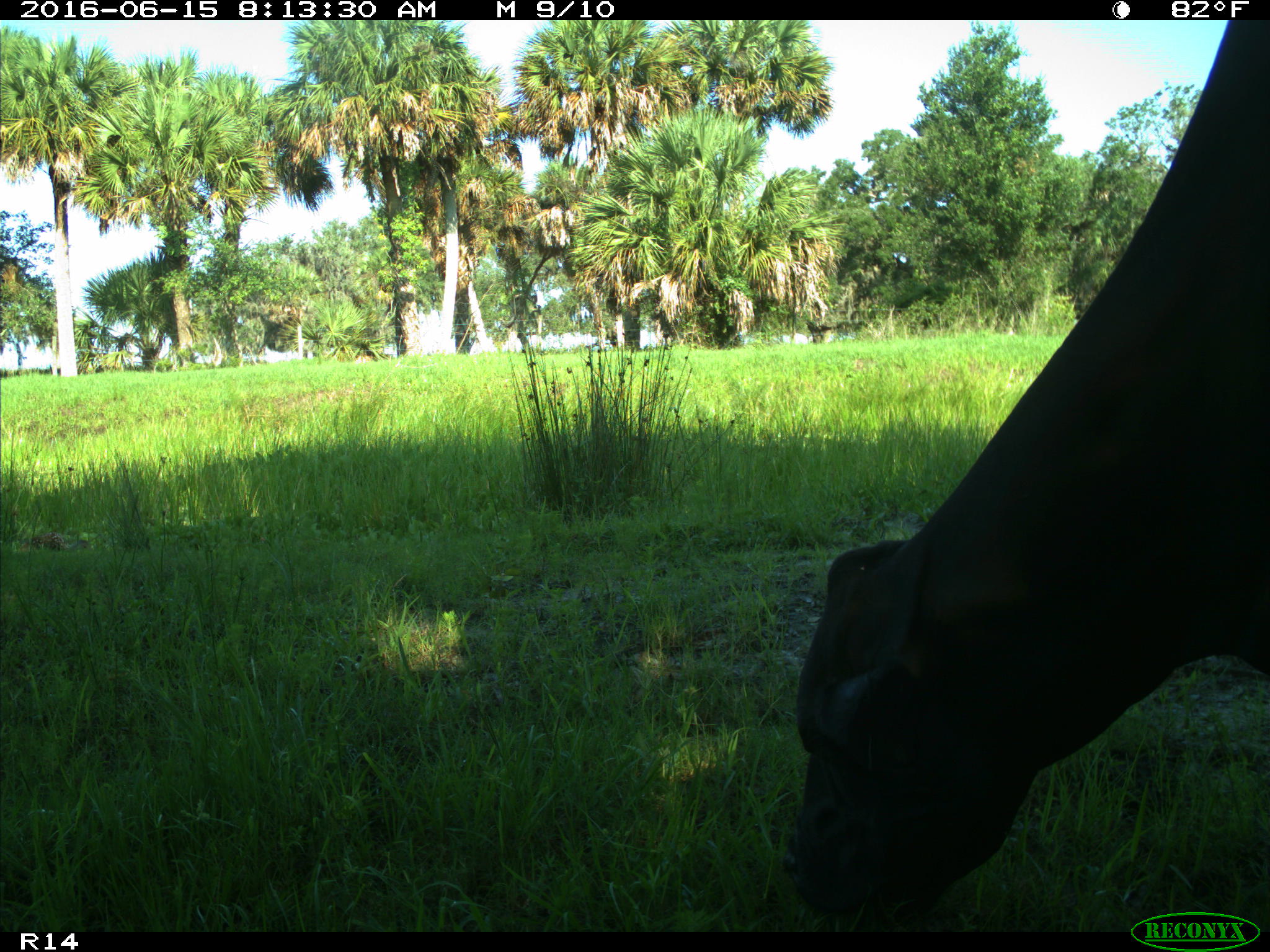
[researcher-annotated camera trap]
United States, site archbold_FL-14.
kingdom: Animalia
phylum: Chordata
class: Mammalia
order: Artiodactyla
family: Bovidae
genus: Bos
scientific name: Bos taurus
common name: domestic cow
Bos taurus (domestic cow).